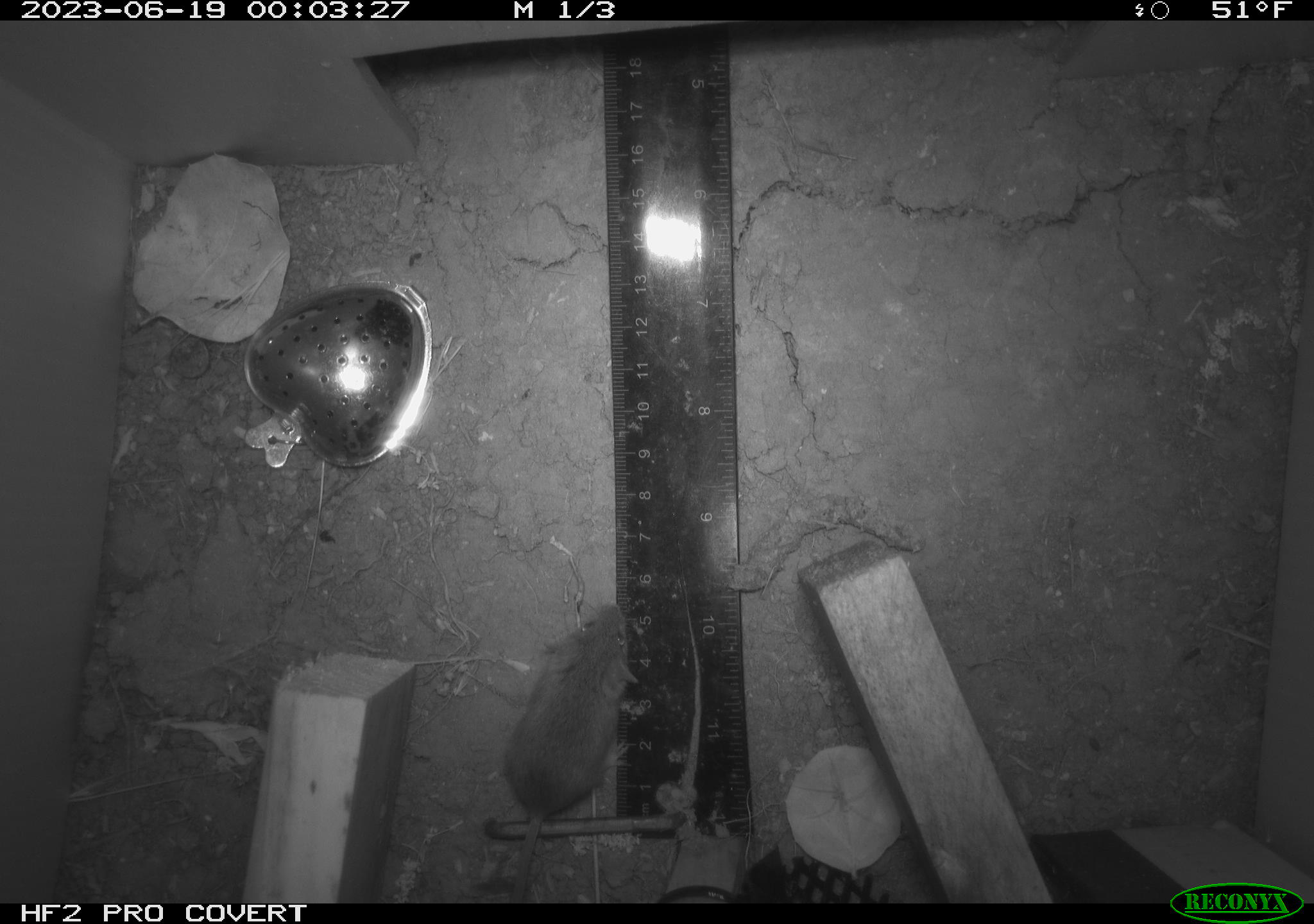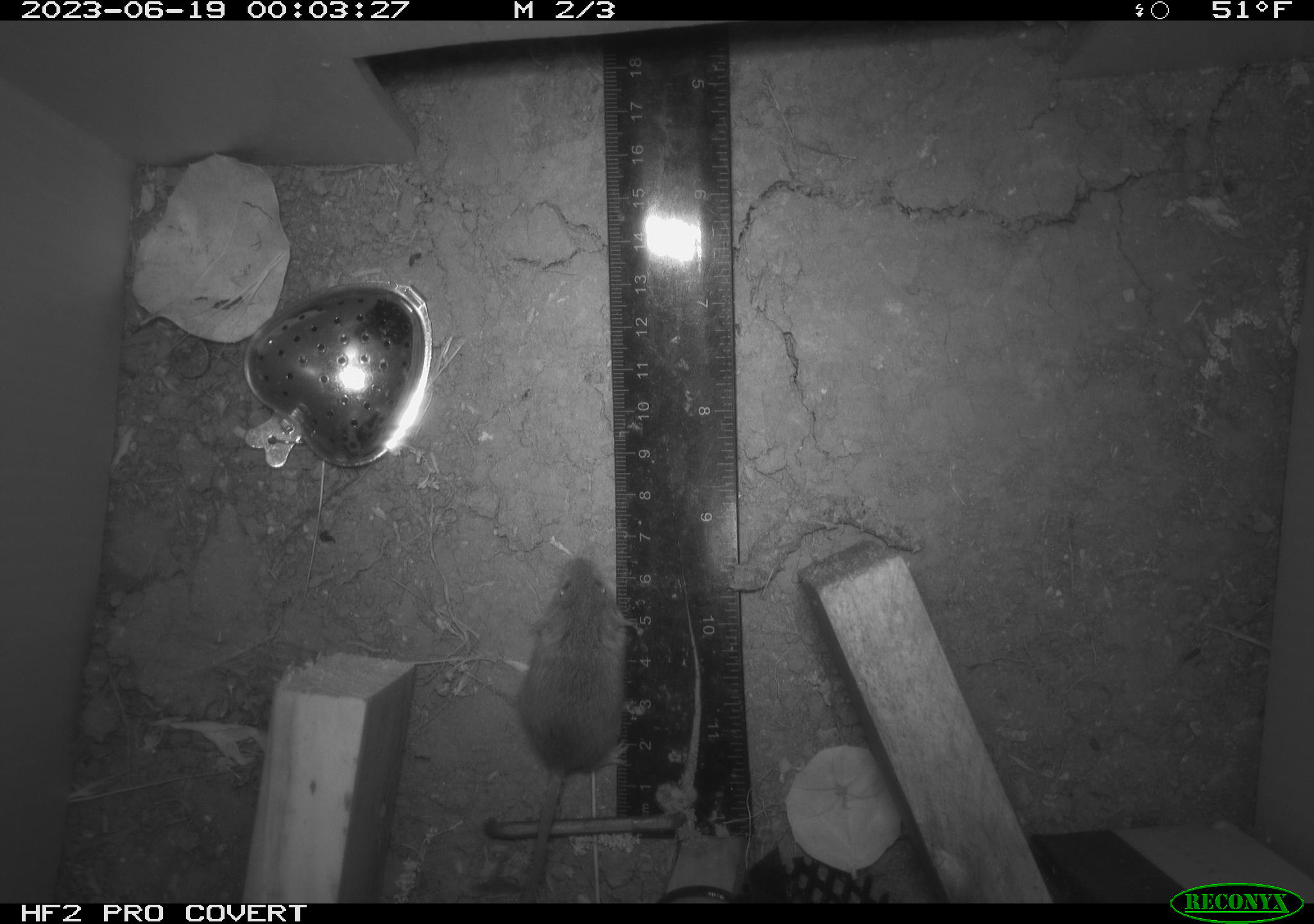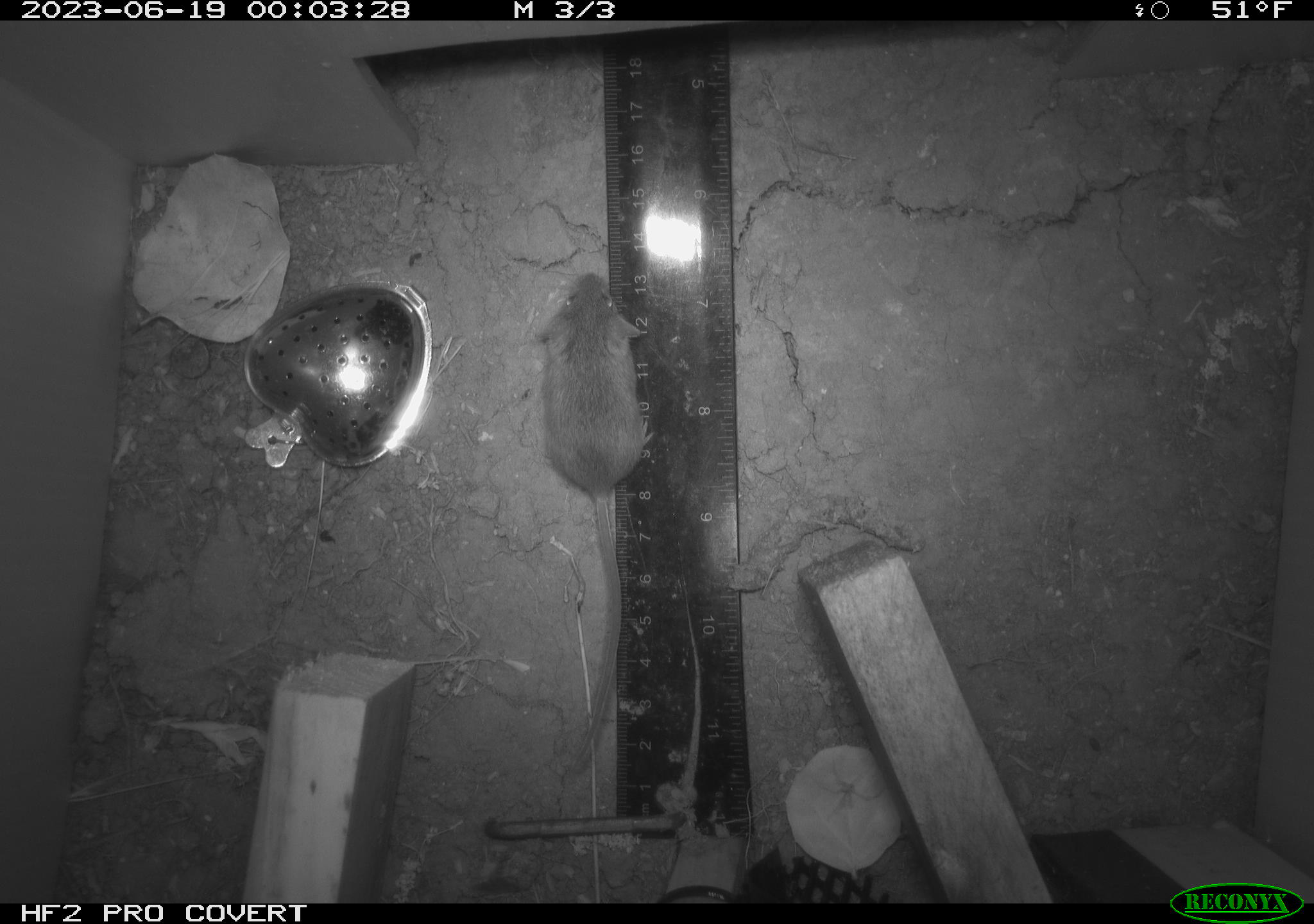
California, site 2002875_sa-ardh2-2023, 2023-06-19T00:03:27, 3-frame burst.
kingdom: Animalia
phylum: Chordata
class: Mammalia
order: Rodentia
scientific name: Rodentia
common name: mouse species